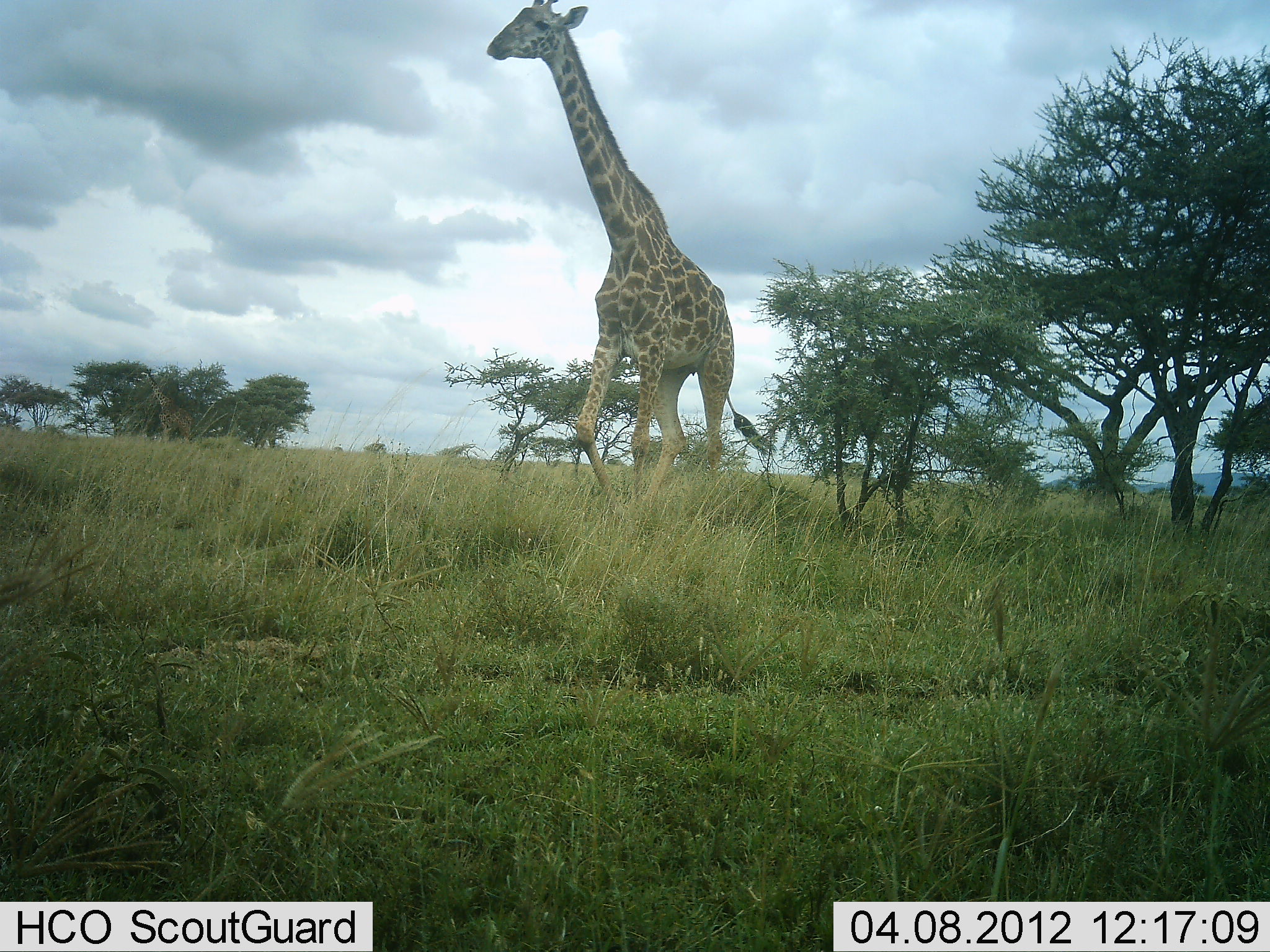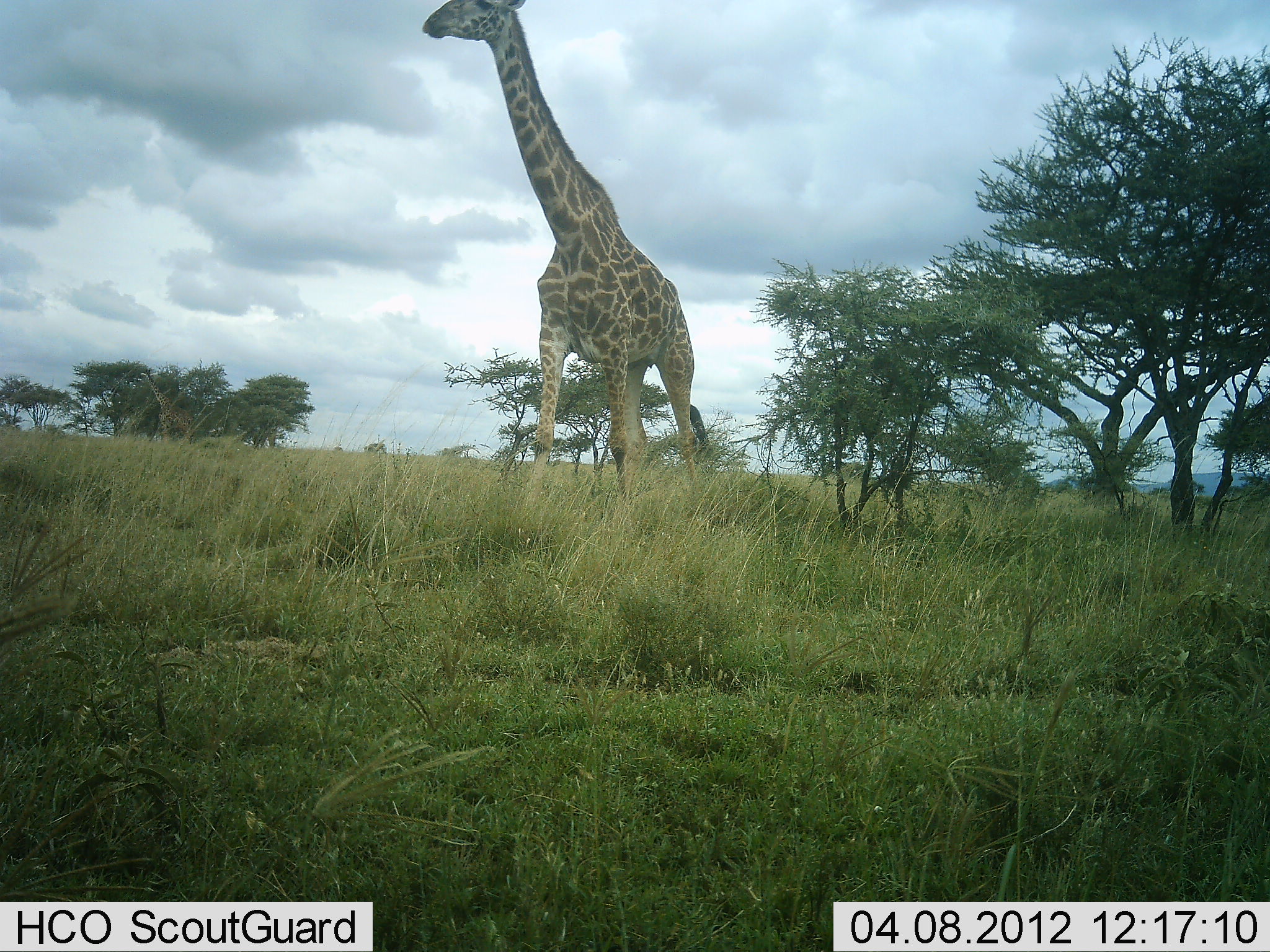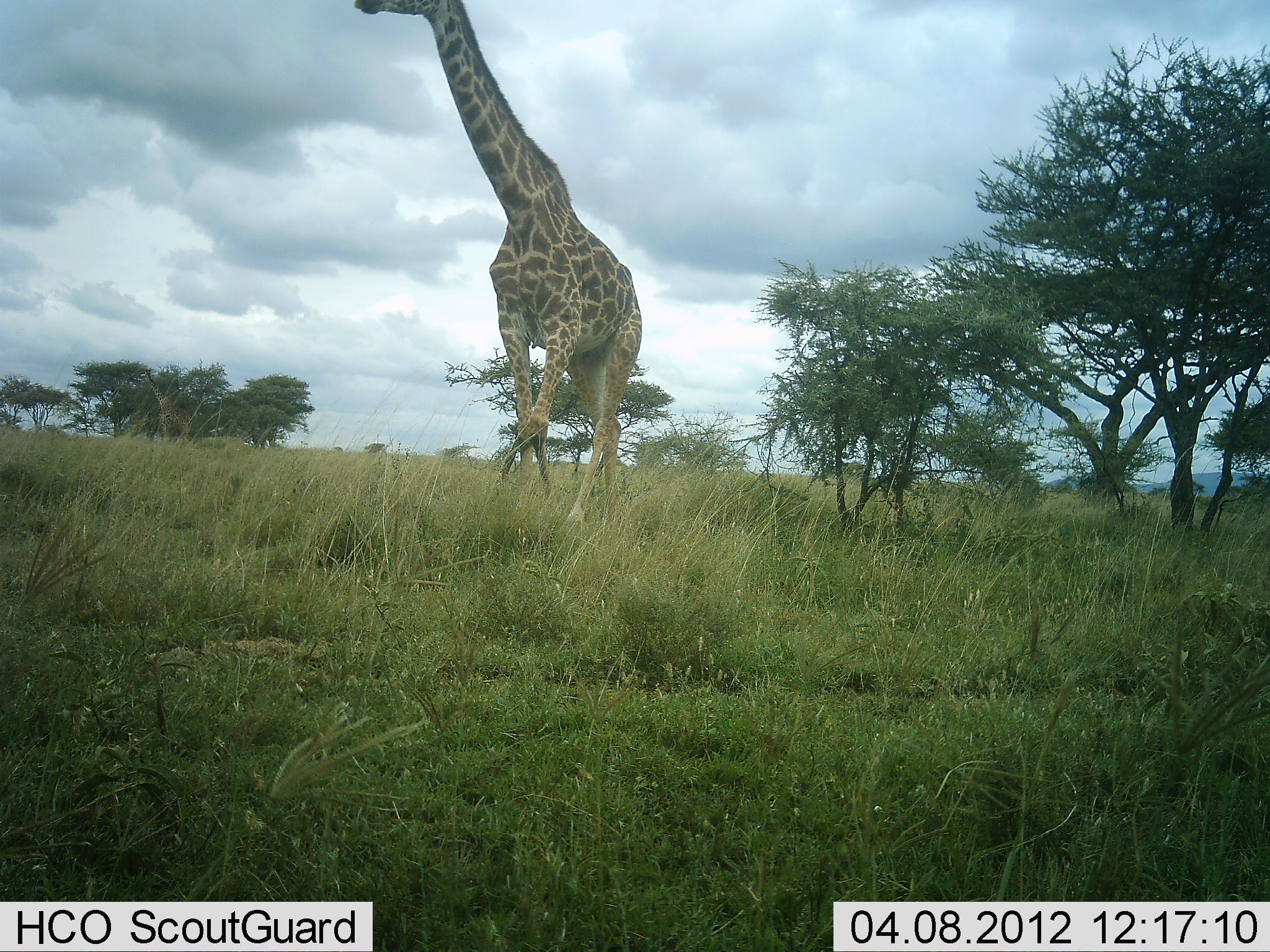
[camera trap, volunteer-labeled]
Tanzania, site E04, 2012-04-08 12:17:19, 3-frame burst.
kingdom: Animalia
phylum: Chordata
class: Mammalia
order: Artiodactyla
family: Giraffidae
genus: Giraffa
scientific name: Giraffa camelopardalis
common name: giraffe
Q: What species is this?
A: Giraffe (Giraffa camelopardalis).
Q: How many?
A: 1.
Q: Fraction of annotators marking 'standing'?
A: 20%.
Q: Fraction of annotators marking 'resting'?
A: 0%.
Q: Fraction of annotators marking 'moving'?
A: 93%.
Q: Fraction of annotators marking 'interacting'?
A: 0%.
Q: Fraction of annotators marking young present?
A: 0%.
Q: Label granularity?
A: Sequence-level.